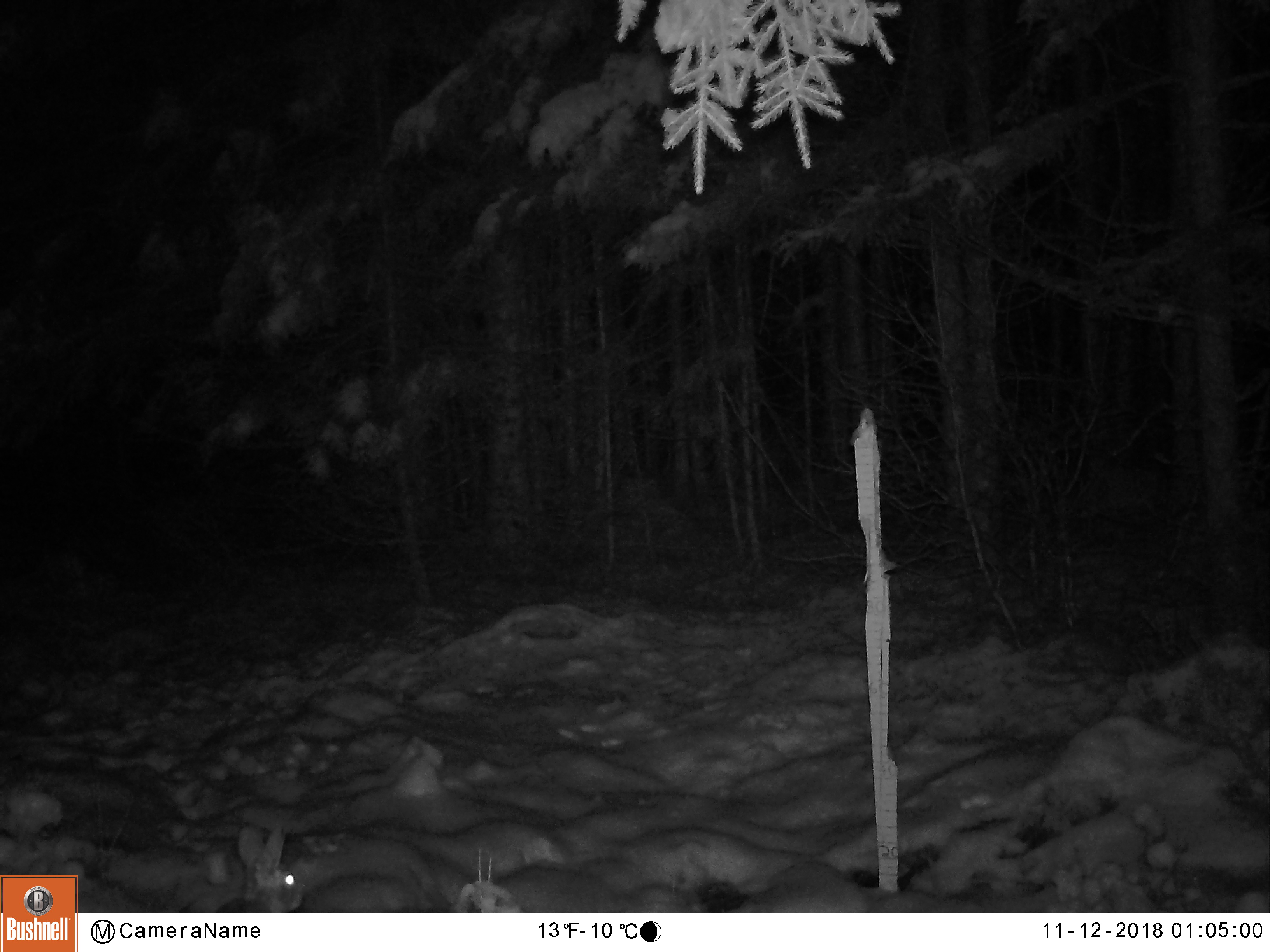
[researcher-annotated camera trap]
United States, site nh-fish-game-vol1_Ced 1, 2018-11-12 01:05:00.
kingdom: Animalia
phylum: Chordata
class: Mammalia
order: Lagomorpha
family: Leporidae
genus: Lepus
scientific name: Lepus americanus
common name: snowshoe hare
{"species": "snowshoe hare (Lepus americanus)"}